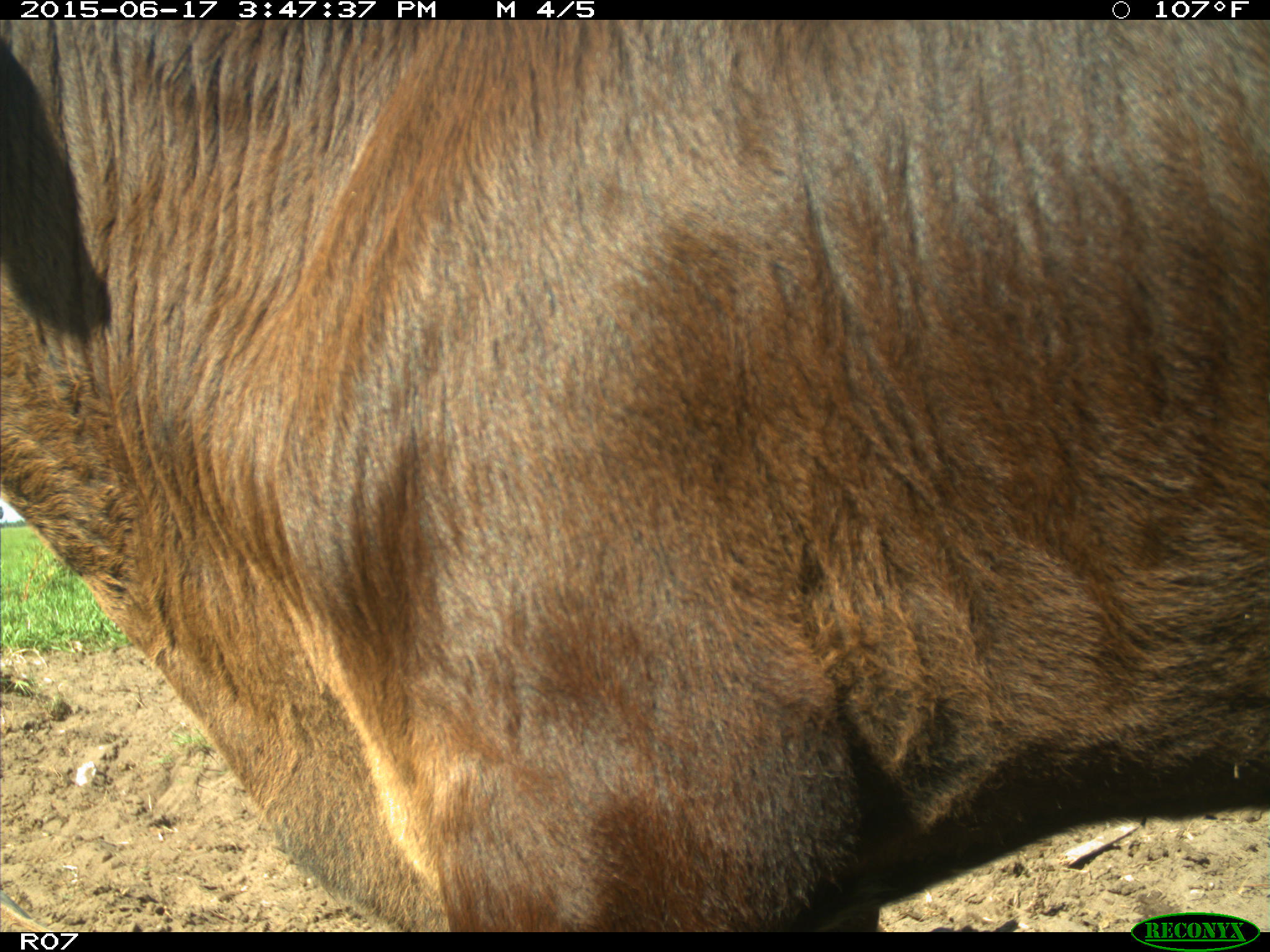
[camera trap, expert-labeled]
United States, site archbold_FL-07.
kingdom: Animalia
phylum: Chordata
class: Mammalia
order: Artiodactyla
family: Bovidae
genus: Bos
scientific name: Bos taurus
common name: domestic cow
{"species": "Bos taurus (domestic cow)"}